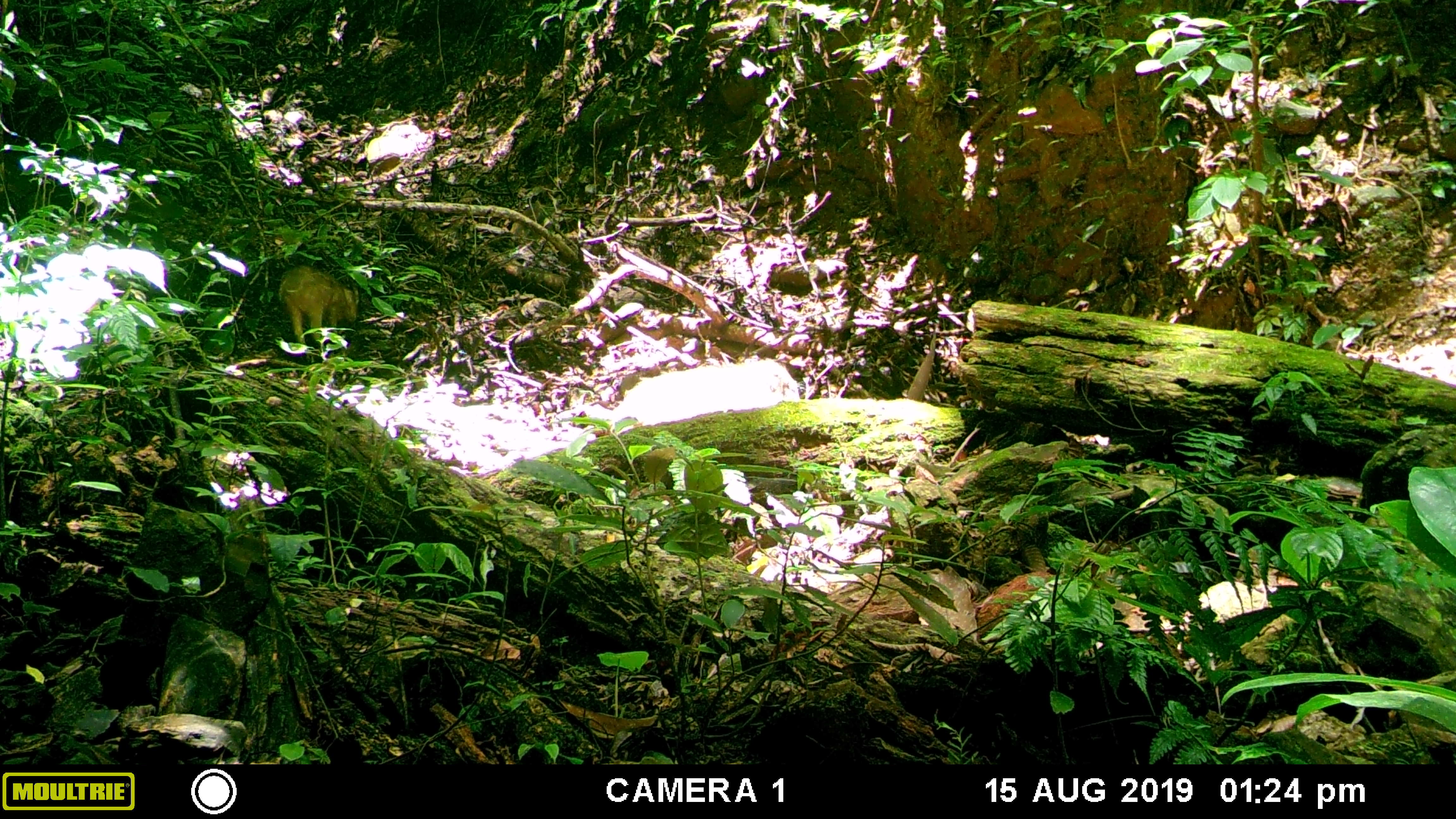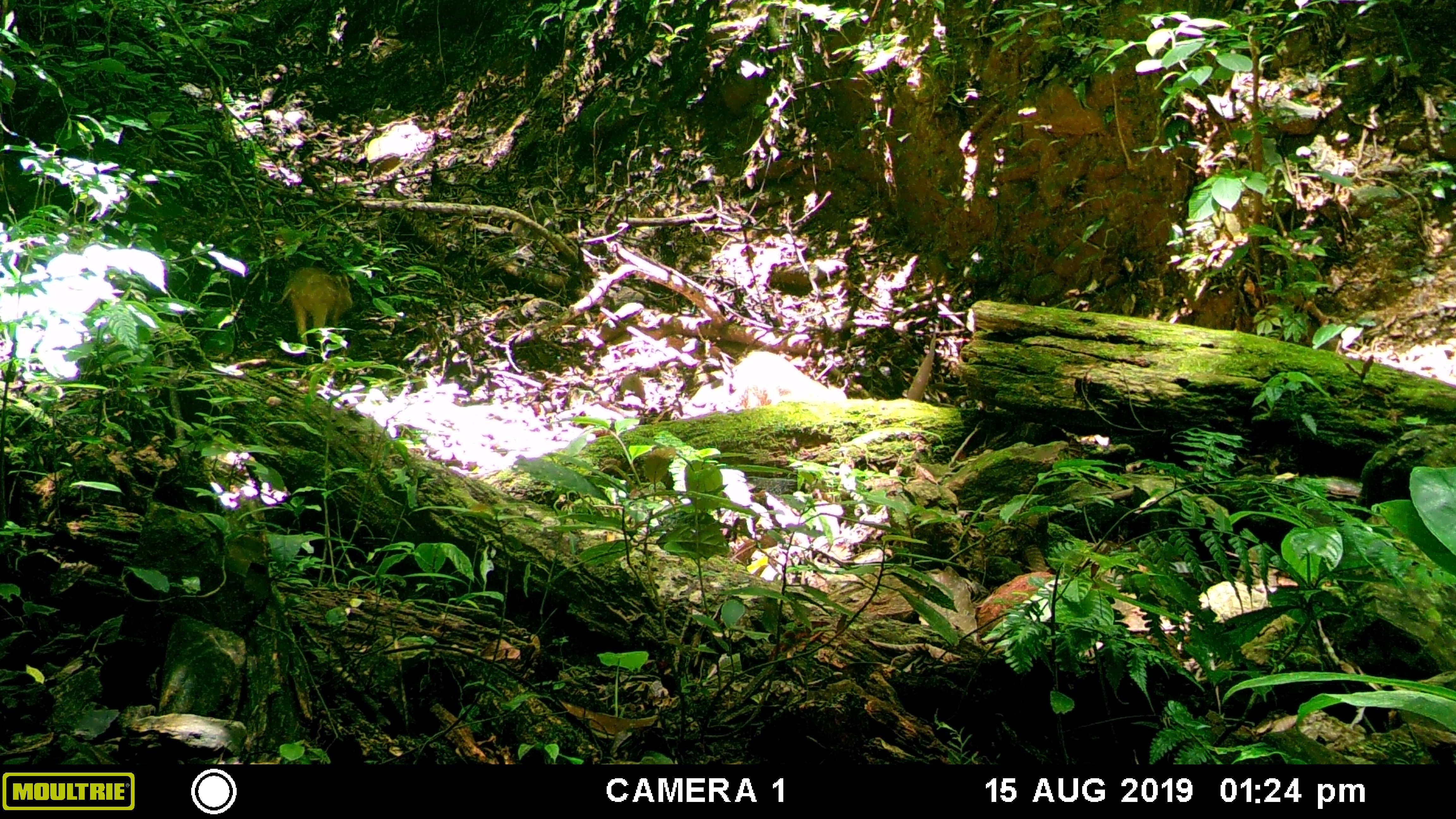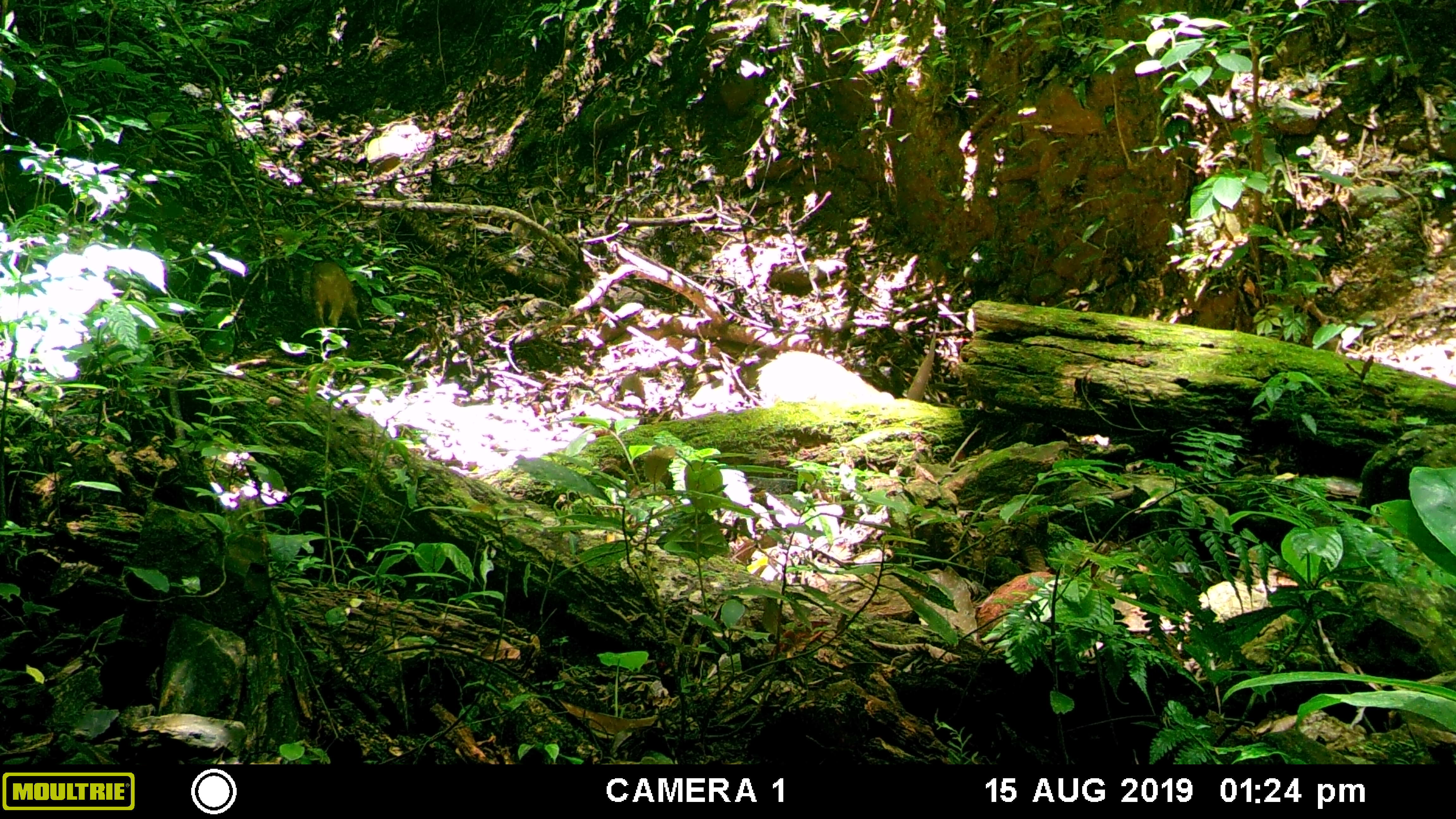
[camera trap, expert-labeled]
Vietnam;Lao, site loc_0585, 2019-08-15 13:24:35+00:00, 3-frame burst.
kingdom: Animalia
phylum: Chordata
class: Mammalia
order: Artiodactyla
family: Suidae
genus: Sus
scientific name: Sus scrofa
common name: eurasian wild pig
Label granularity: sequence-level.